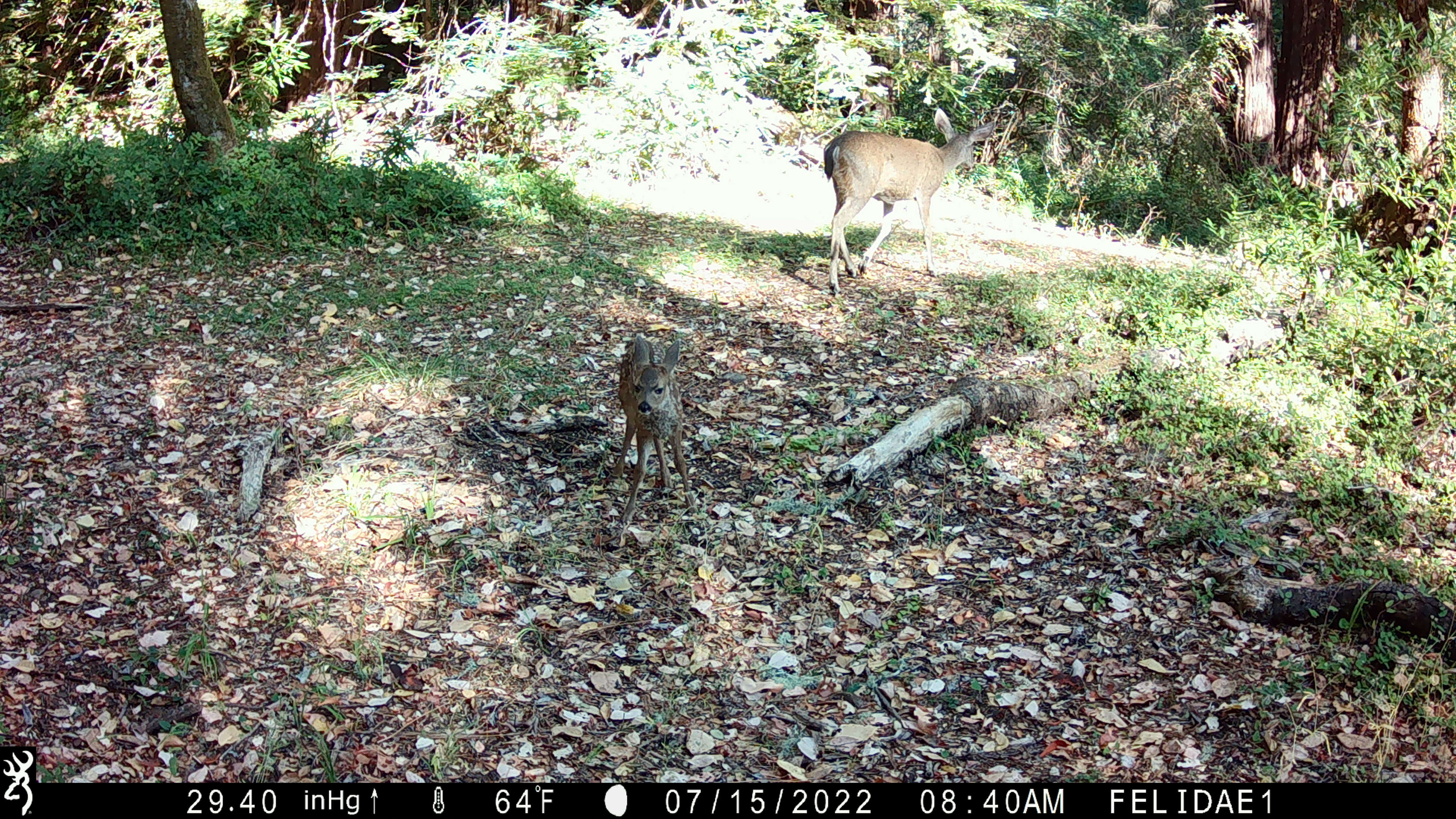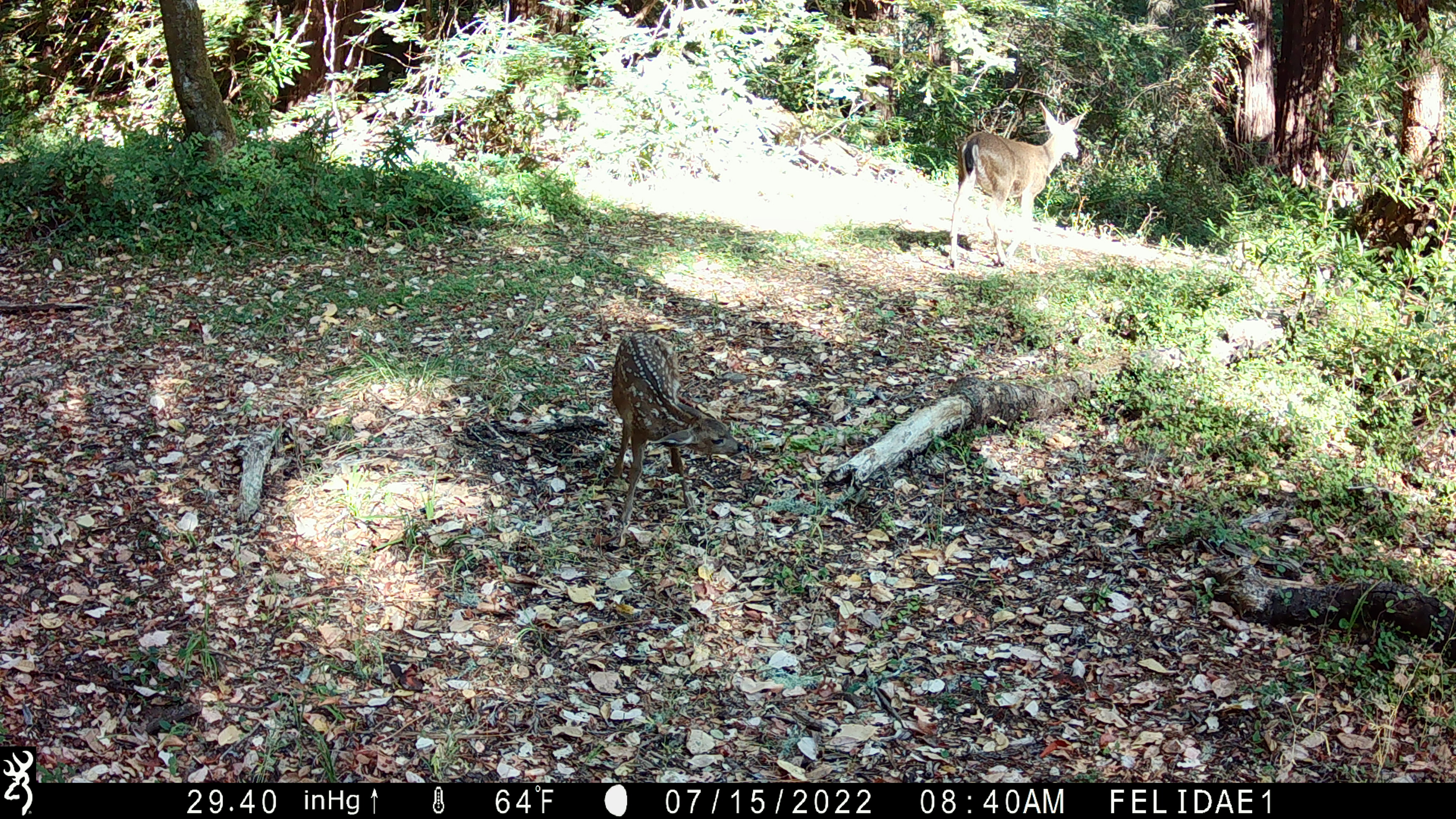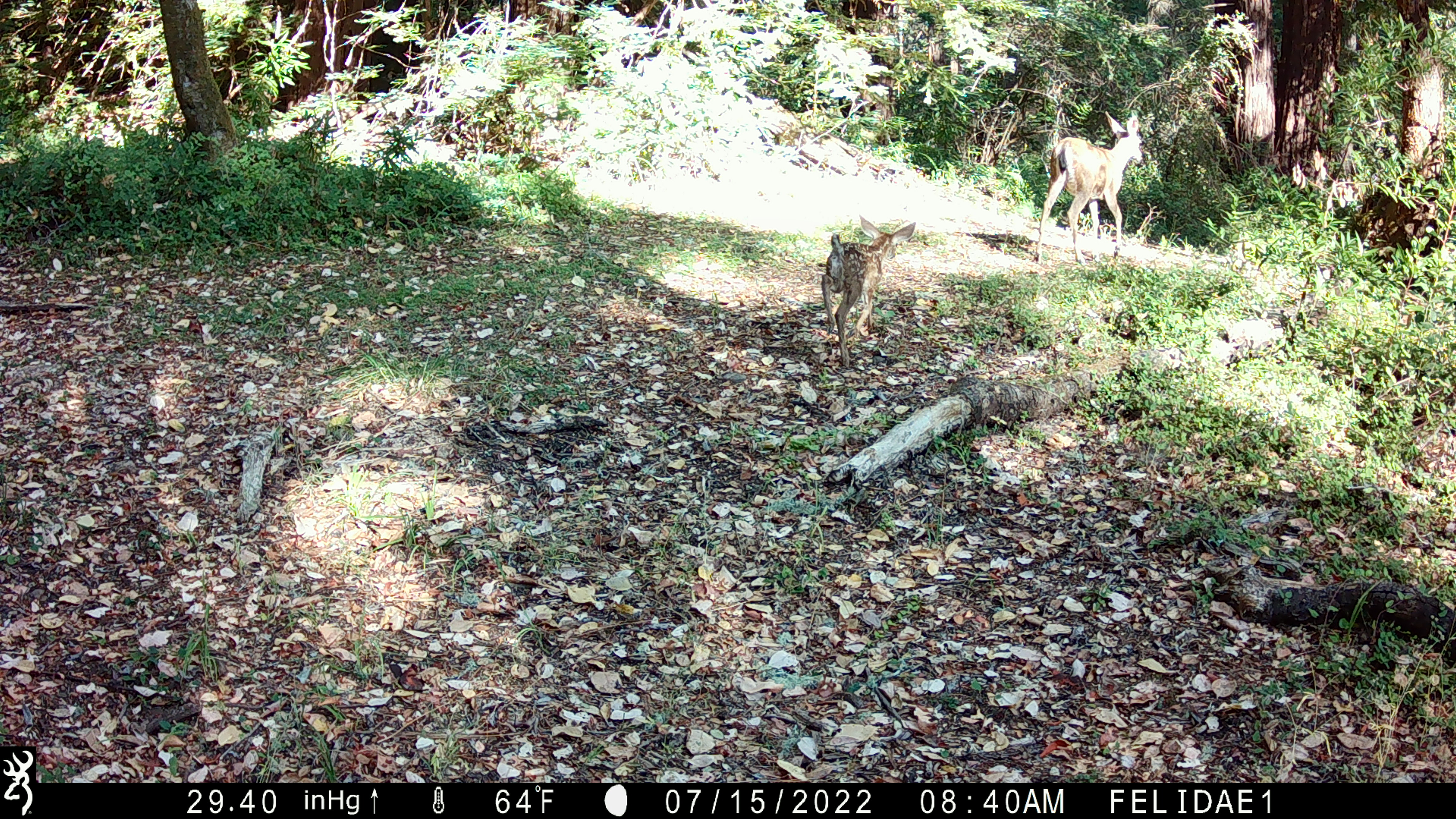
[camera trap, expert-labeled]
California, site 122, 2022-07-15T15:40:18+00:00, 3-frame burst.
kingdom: Animalia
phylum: Chordata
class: Mammalia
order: Artiodactyla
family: Cervidae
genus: Odocoileus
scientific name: Odocoileus hemionus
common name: mule deer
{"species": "mule deer (Odocoileus hemionus)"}